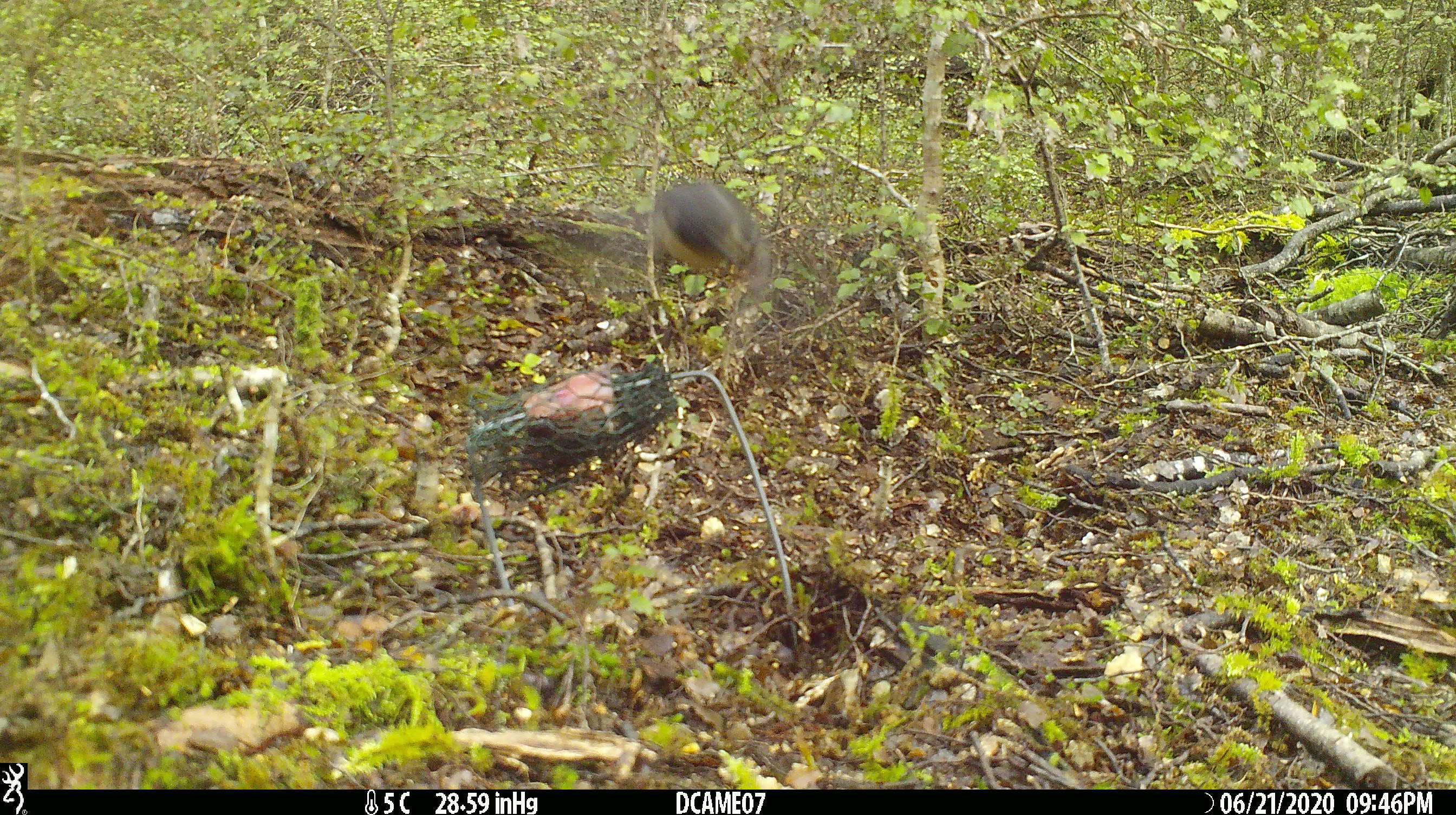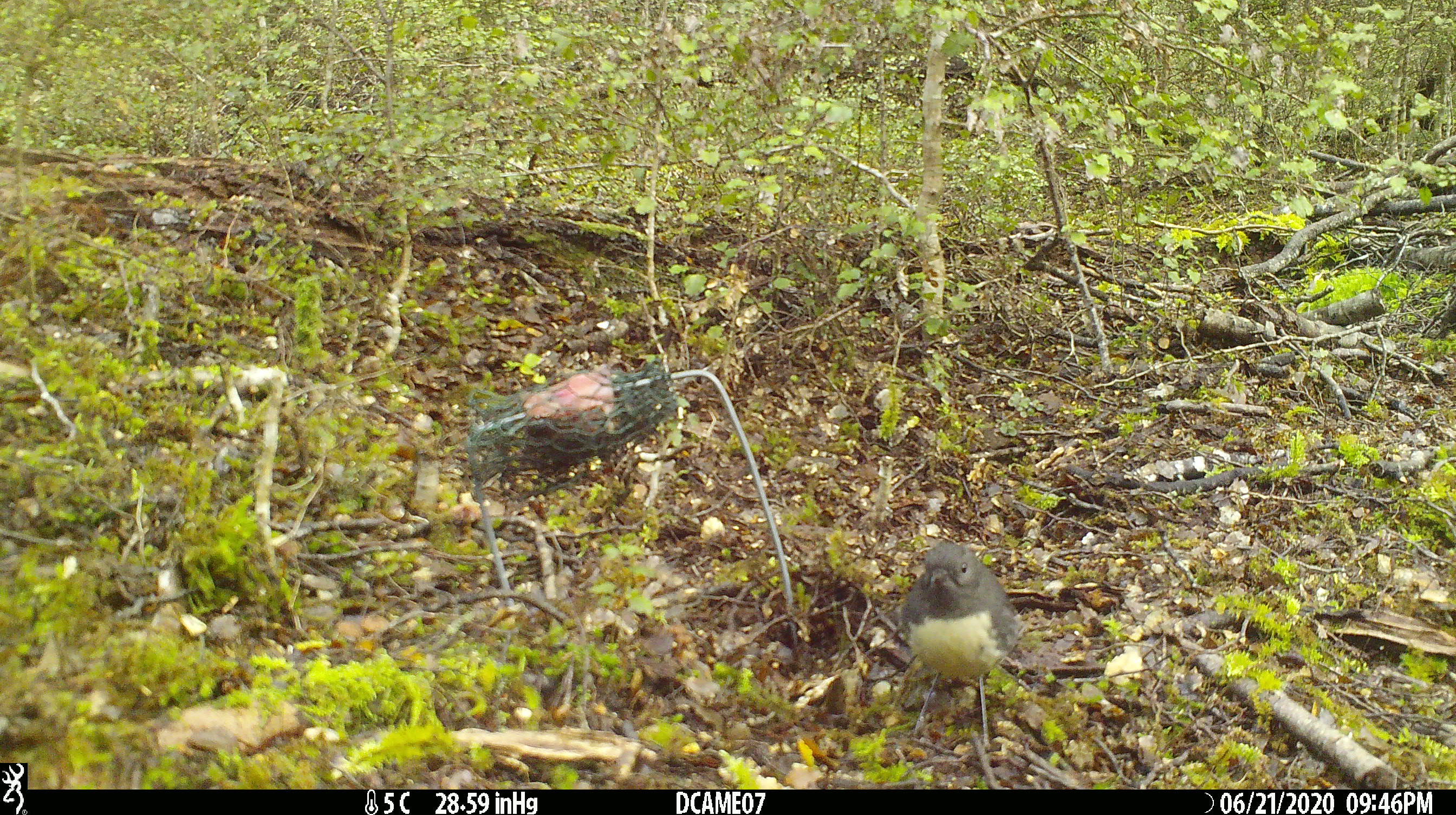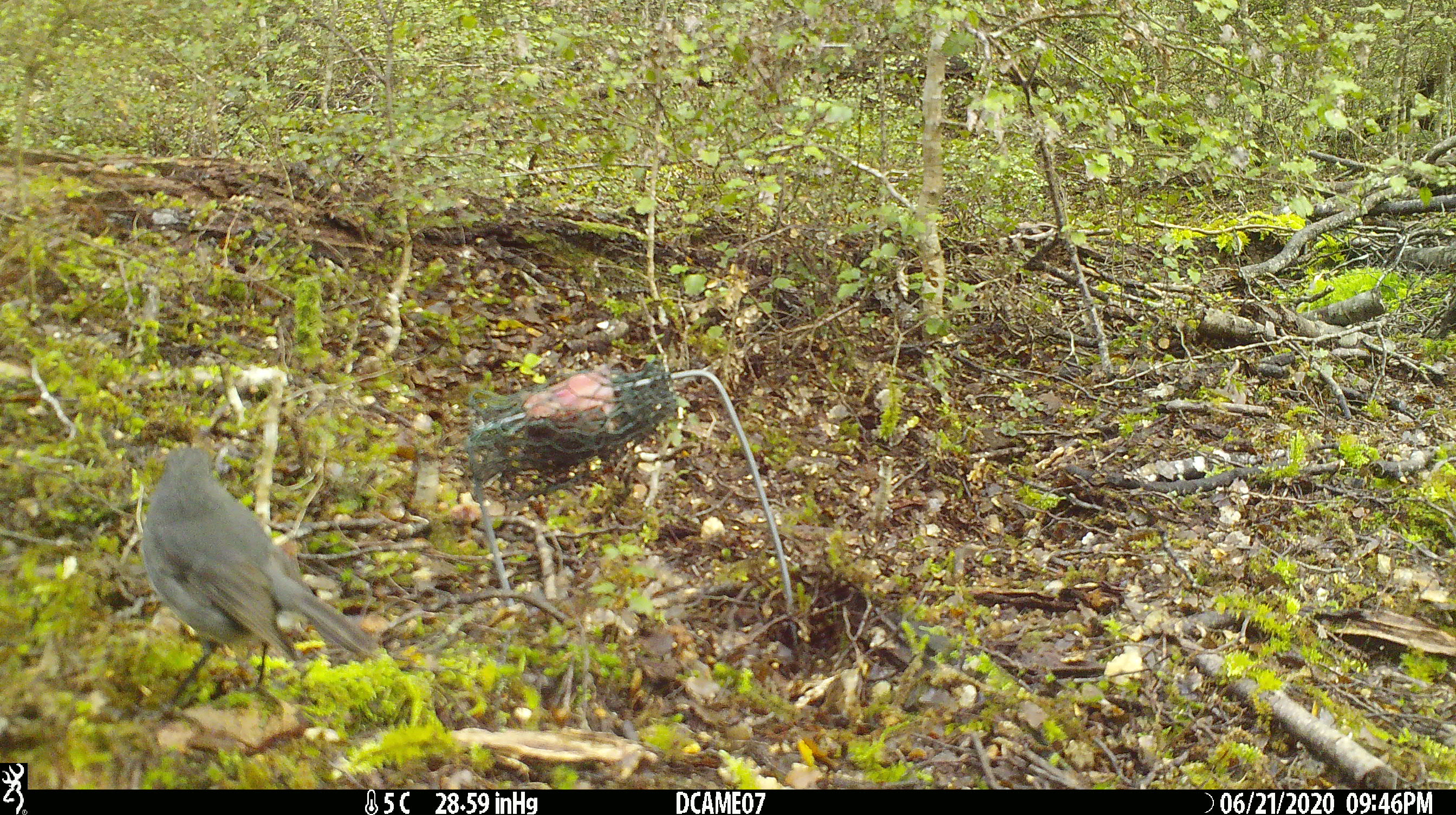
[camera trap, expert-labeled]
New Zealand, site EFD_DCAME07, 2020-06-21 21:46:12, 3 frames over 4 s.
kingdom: Animalia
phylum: Chordata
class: Aves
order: Passeriformes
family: Petroicidae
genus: Petroica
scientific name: Petroica australis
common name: new zealand robin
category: robin